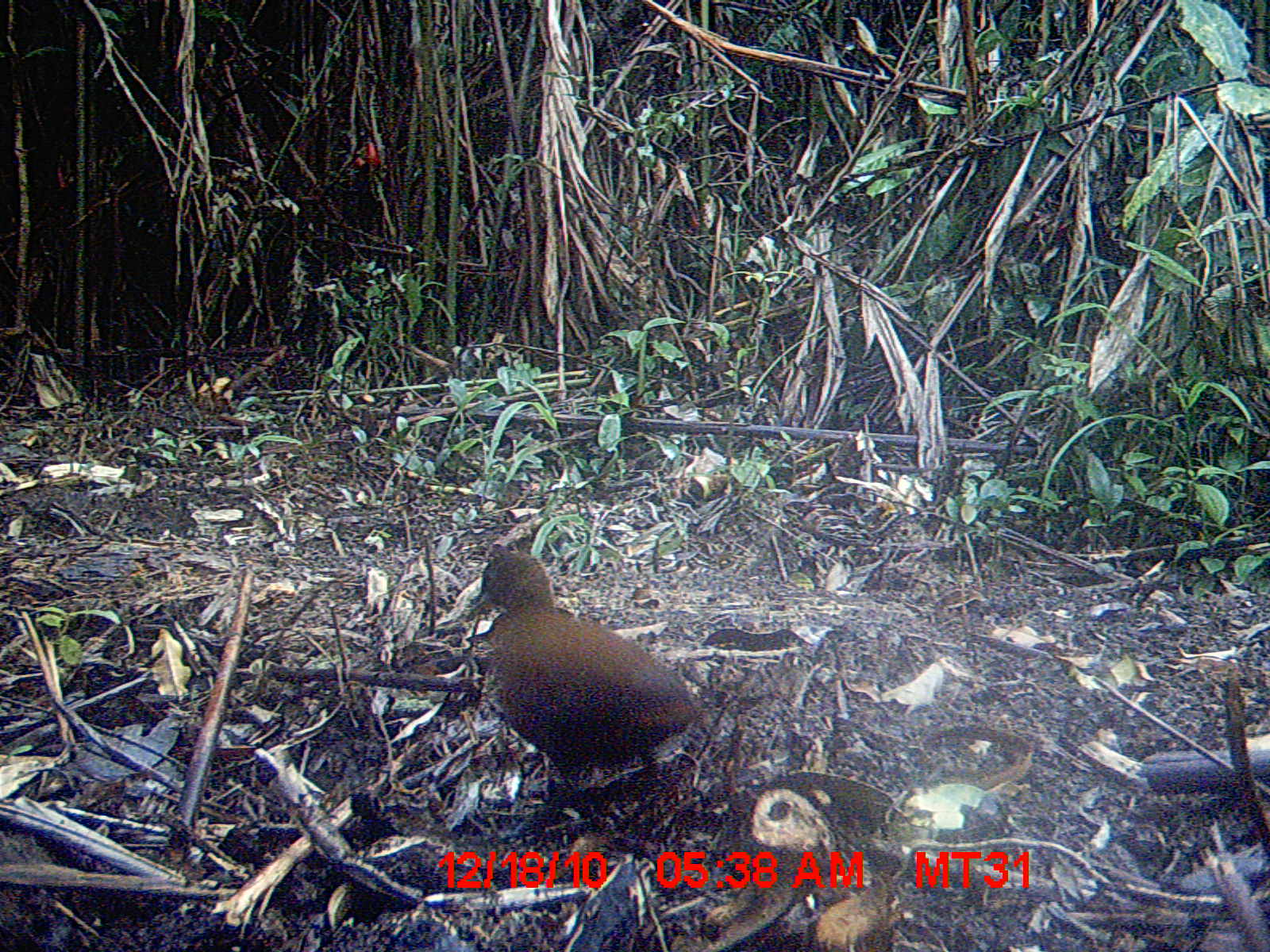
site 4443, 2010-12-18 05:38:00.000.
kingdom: Animalia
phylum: Chordata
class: Aves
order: Gruiformes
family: Sarothruridae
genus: Mentocrex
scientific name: Mentocrex kioloides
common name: madagascar wood rail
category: canirallus kioloides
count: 1